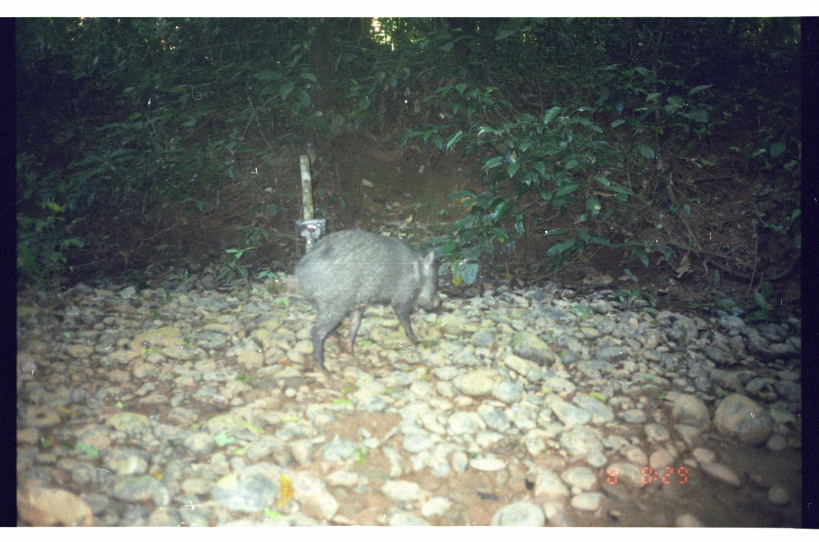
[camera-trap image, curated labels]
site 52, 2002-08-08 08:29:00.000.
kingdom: Animalia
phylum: Chordata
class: Mammalia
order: Artiodactyla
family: Tayassuidae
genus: Pecari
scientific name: Pecari tajacu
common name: collared peccary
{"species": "Pecari tajacu (collared peccary)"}